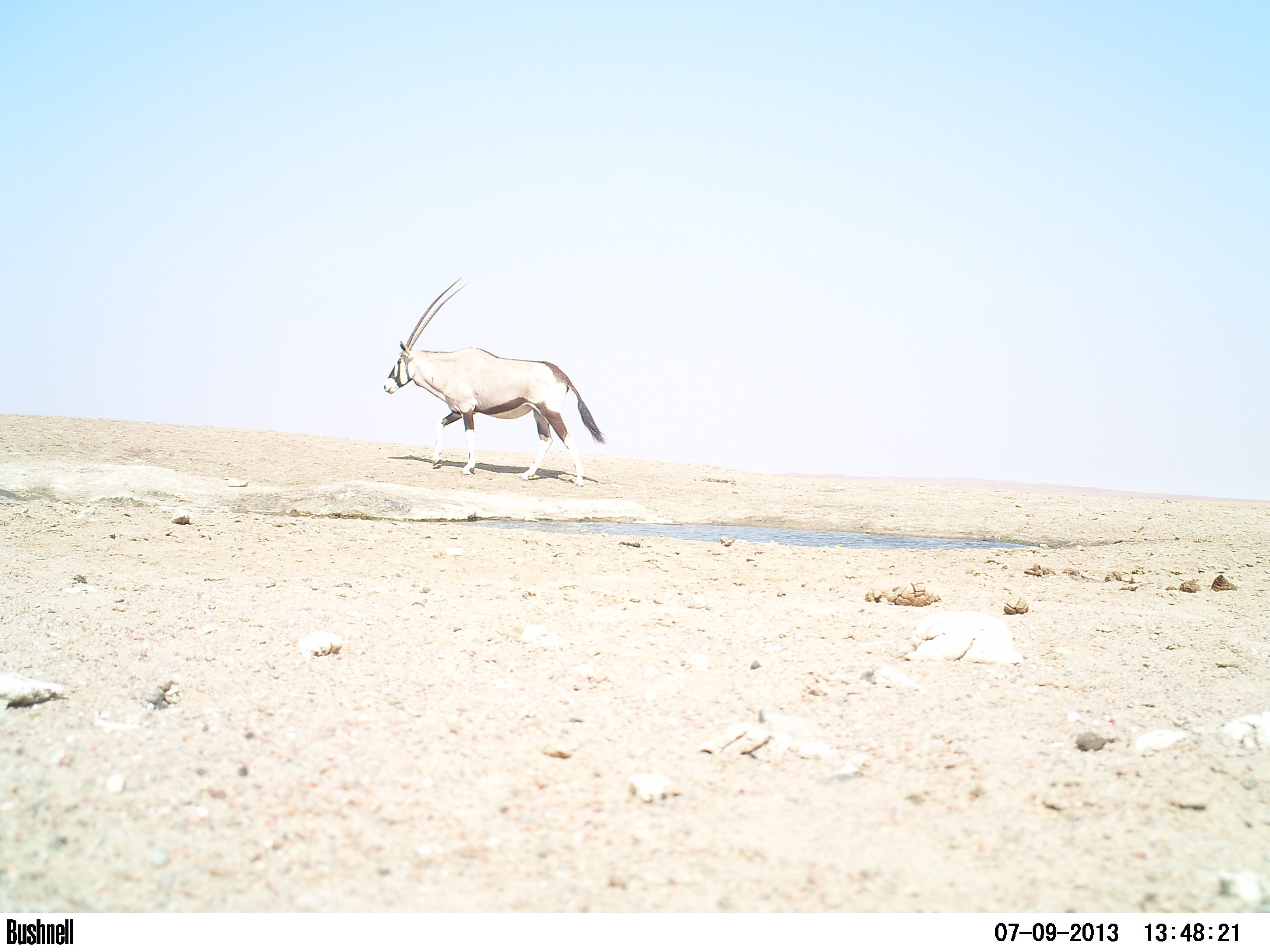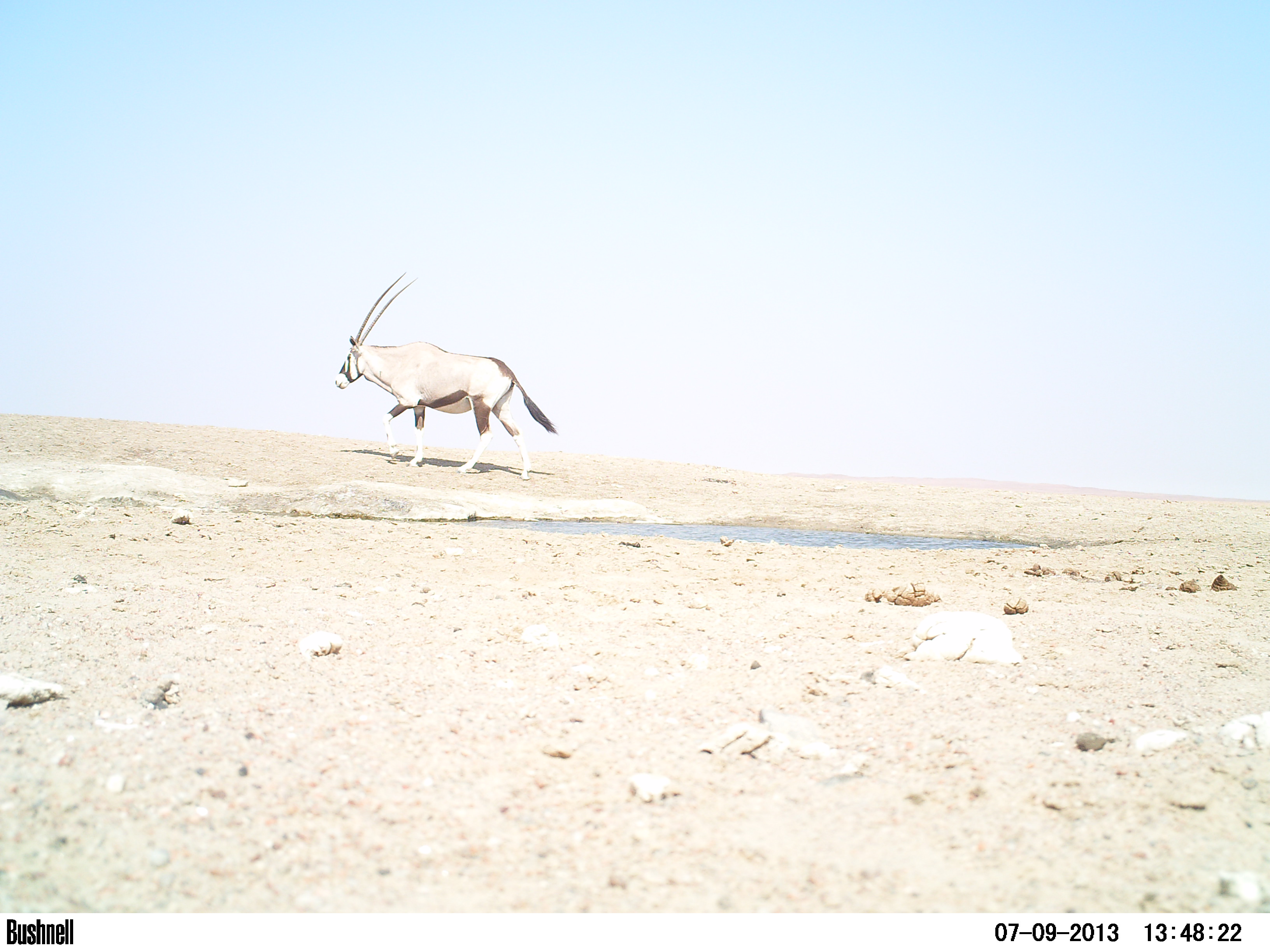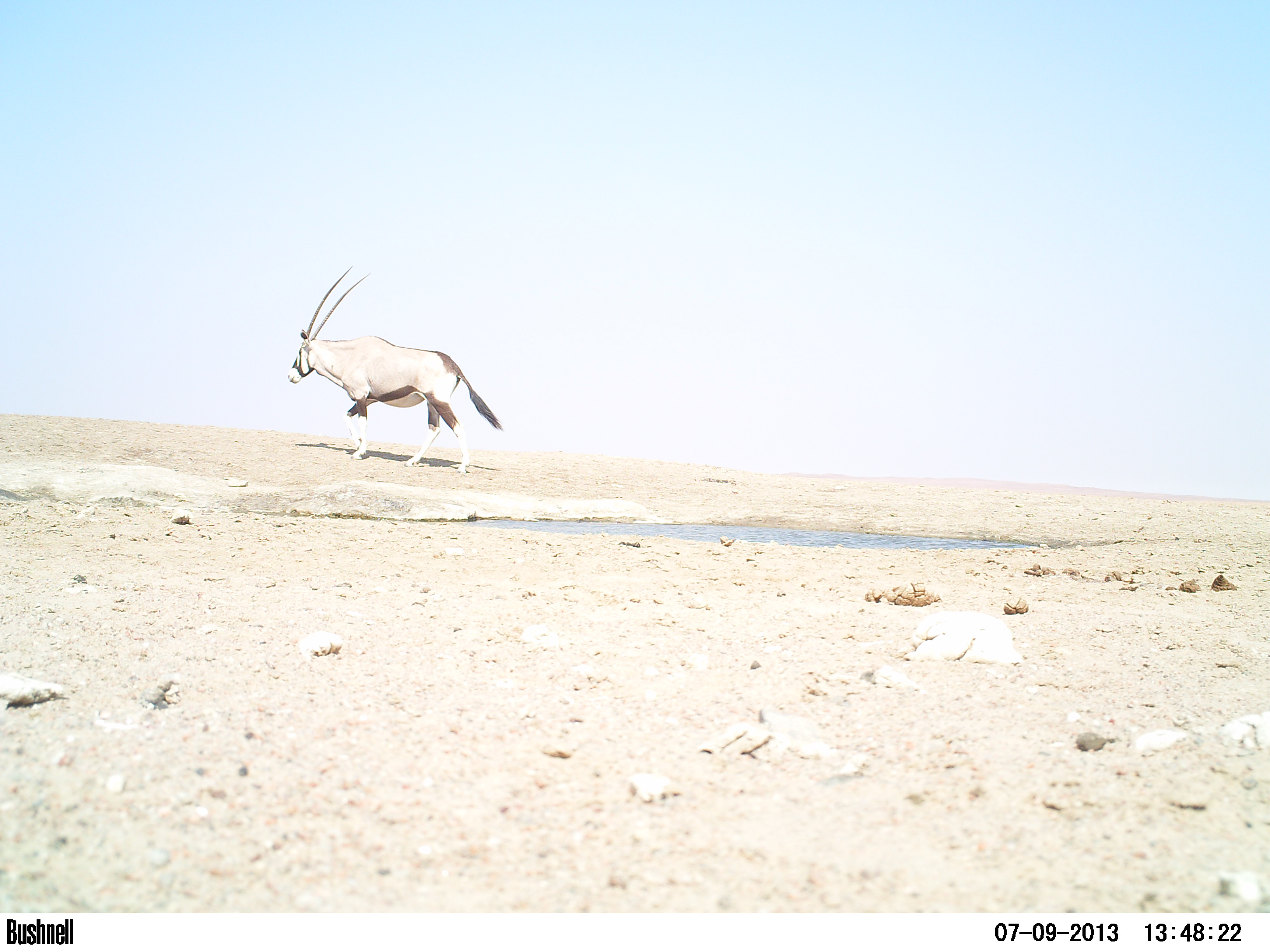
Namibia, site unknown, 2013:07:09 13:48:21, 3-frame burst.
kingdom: Animalia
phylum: Chordata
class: Mammalia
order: Artiodactyla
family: Bovidae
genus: Oryx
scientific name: Oryx gazella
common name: gemsbok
Oryx gazella (gemsbok).